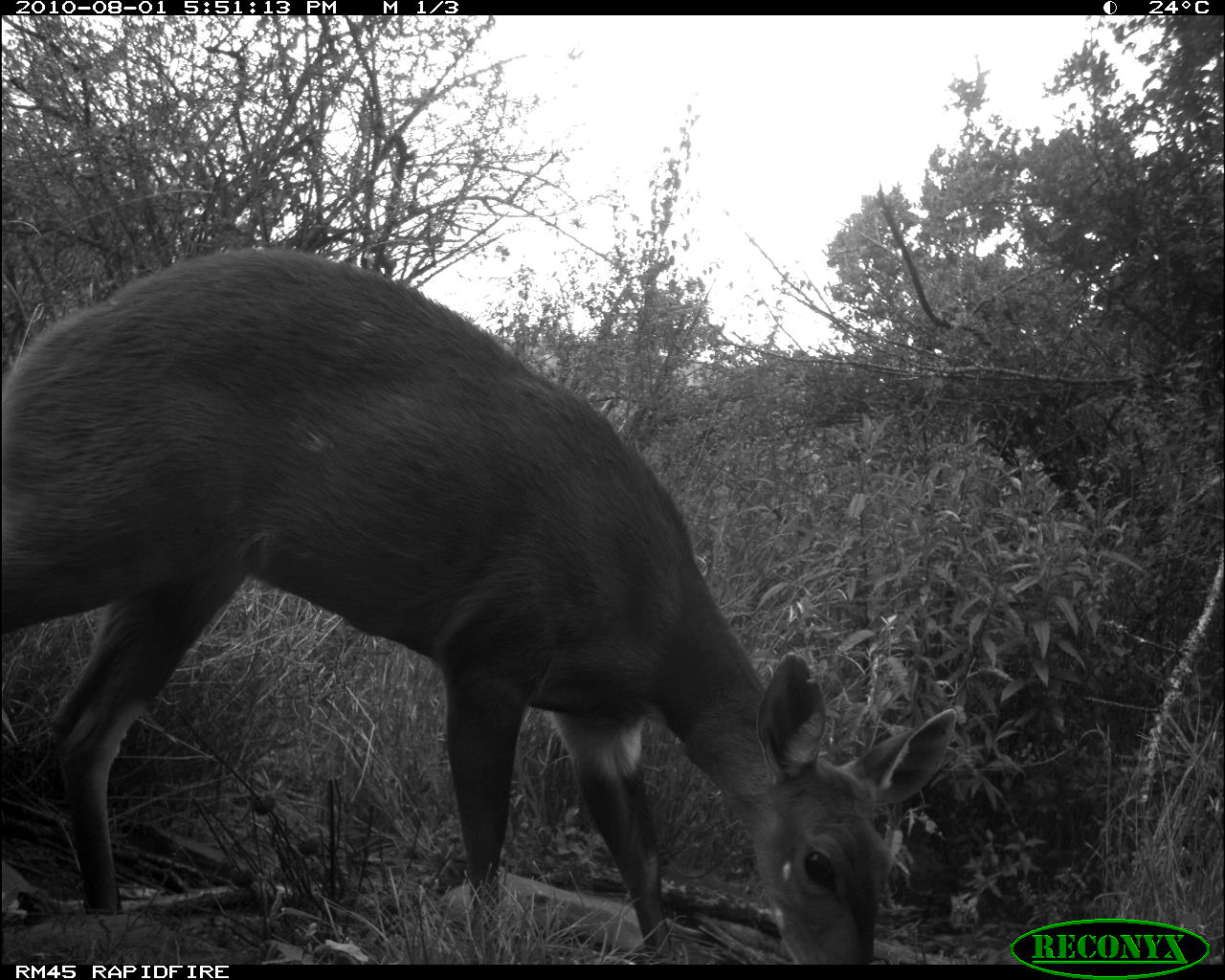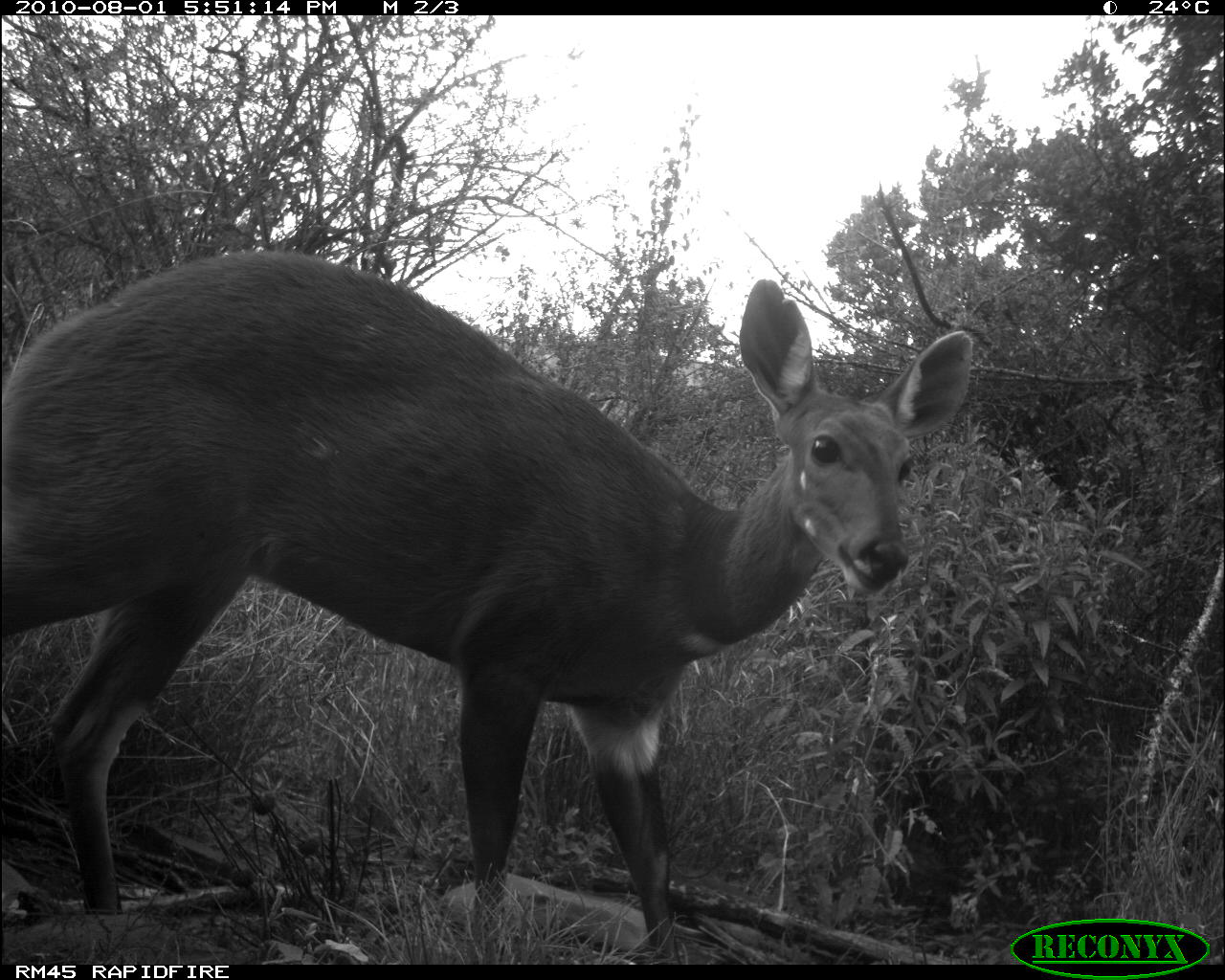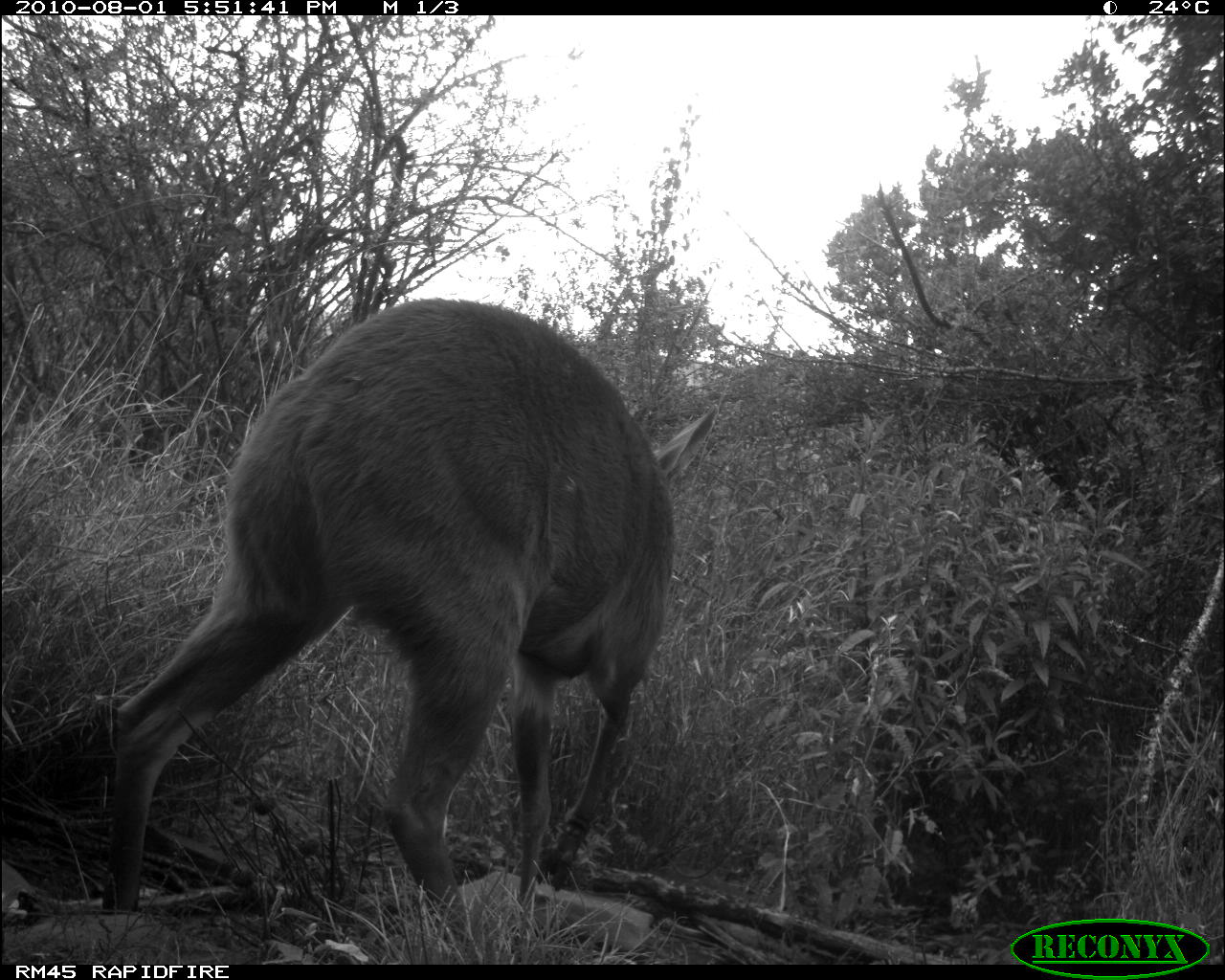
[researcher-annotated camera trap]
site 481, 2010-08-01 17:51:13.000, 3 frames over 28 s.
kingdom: Animalia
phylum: Chordata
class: Mammalia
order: Artiodactyla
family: Bovidae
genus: Tragelaphus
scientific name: Tragelaphus scriptus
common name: bushbuck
Tragelaphus scriptus (bushbuck), count 1.